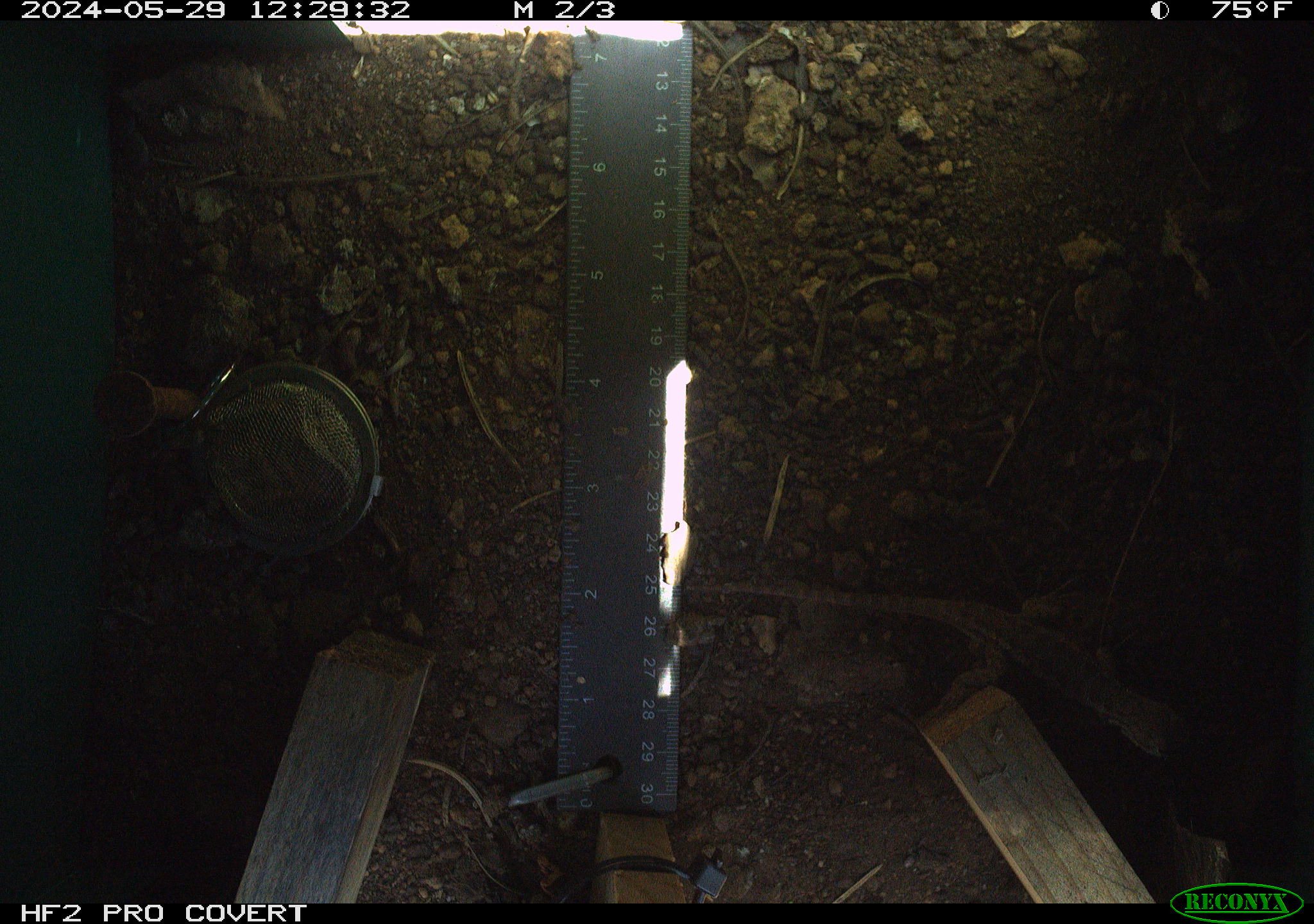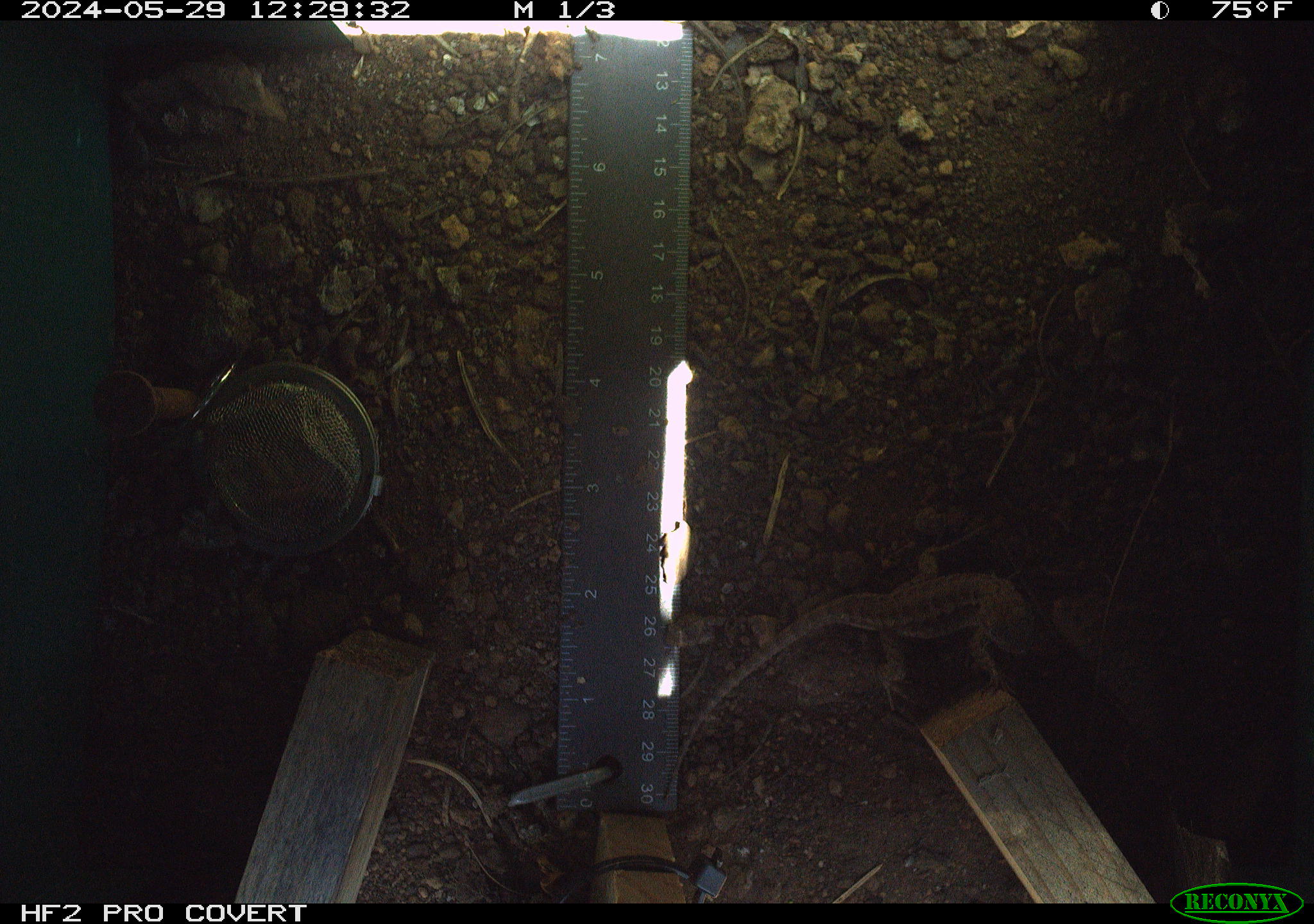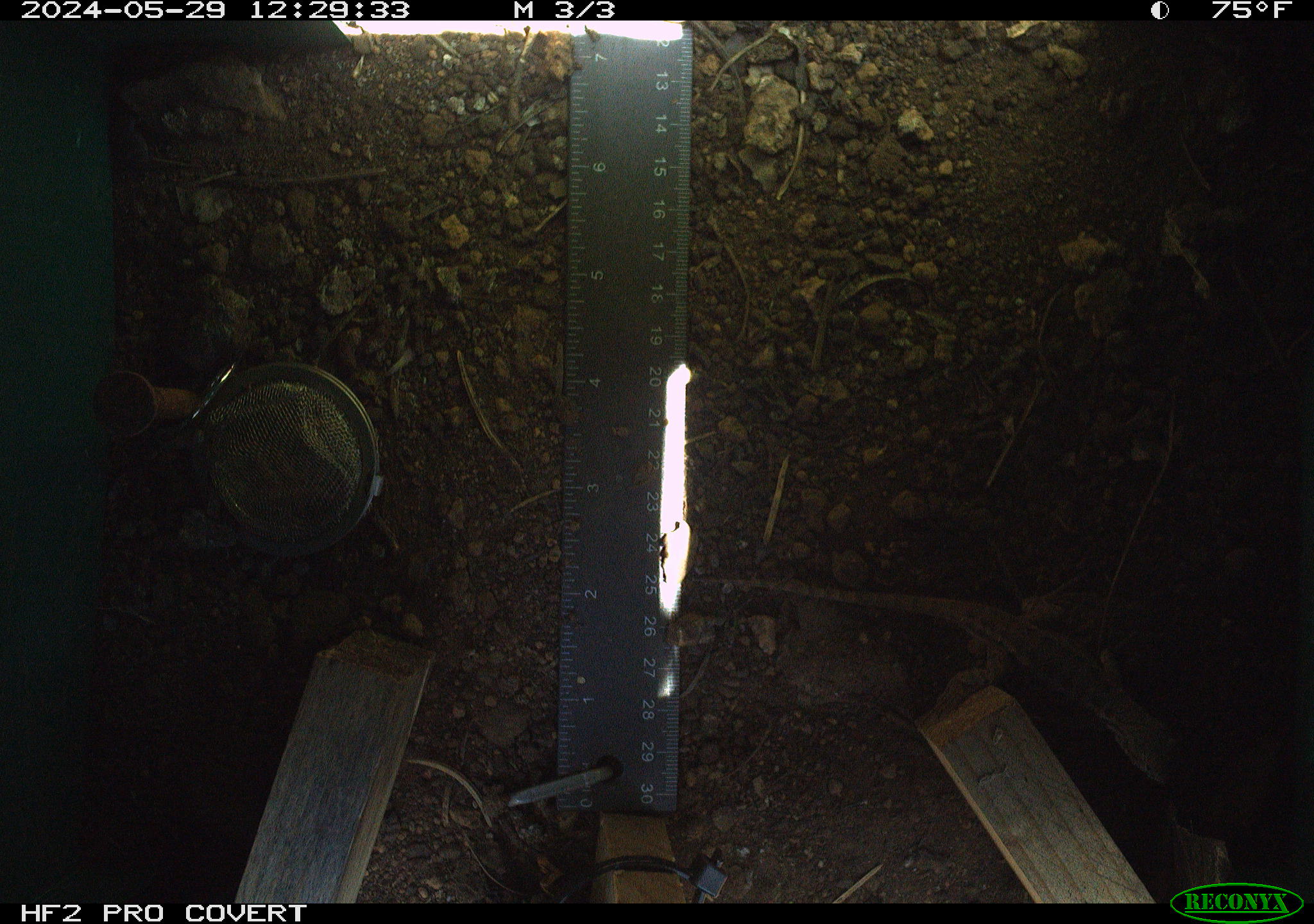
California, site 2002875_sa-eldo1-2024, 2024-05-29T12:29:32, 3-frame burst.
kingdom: Animalia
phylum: Chordata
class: Reptilia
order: Squamata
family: Phrynosomatidae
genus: Sceloporus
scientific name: Sceloporus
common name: spiny lizards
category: sceloporus species